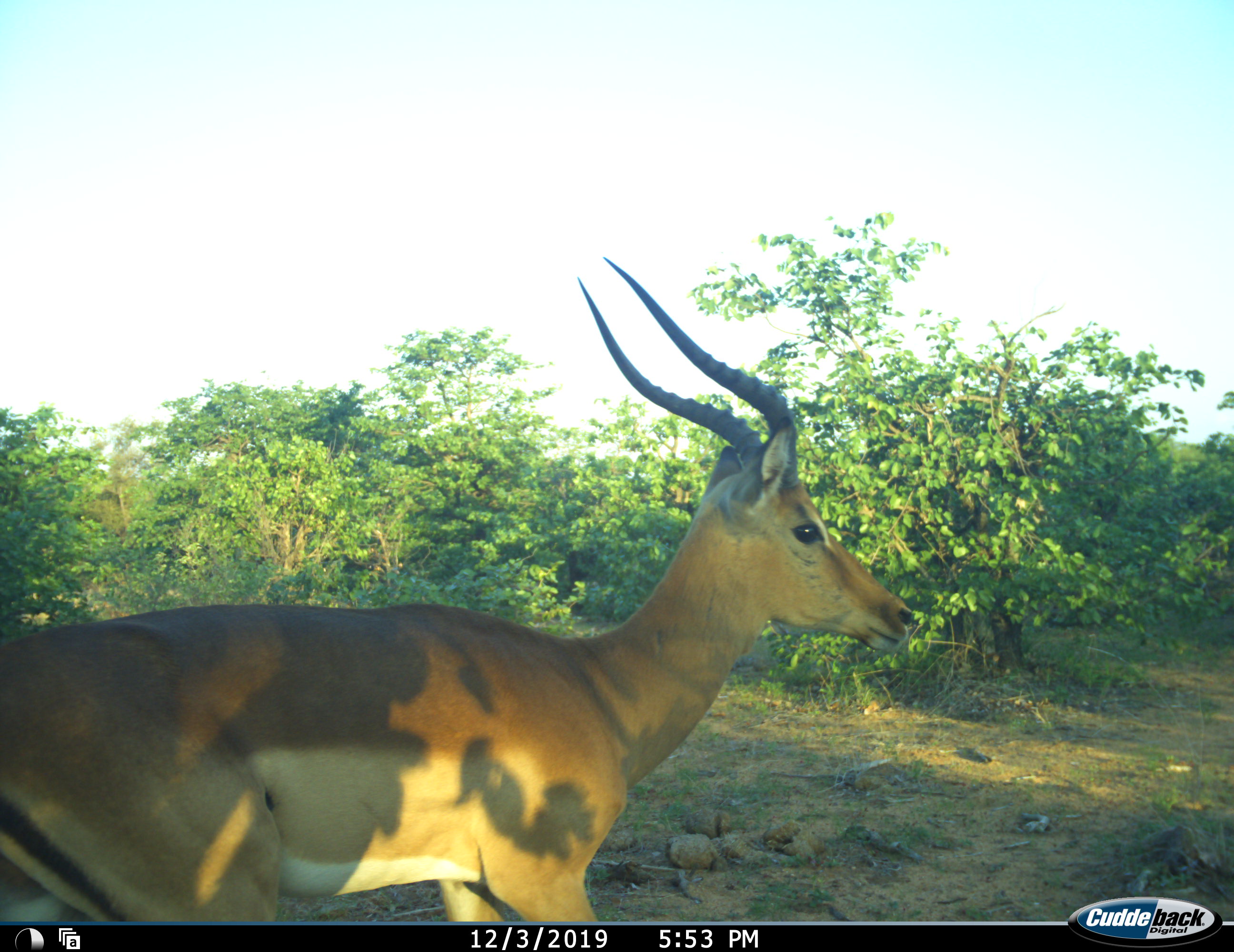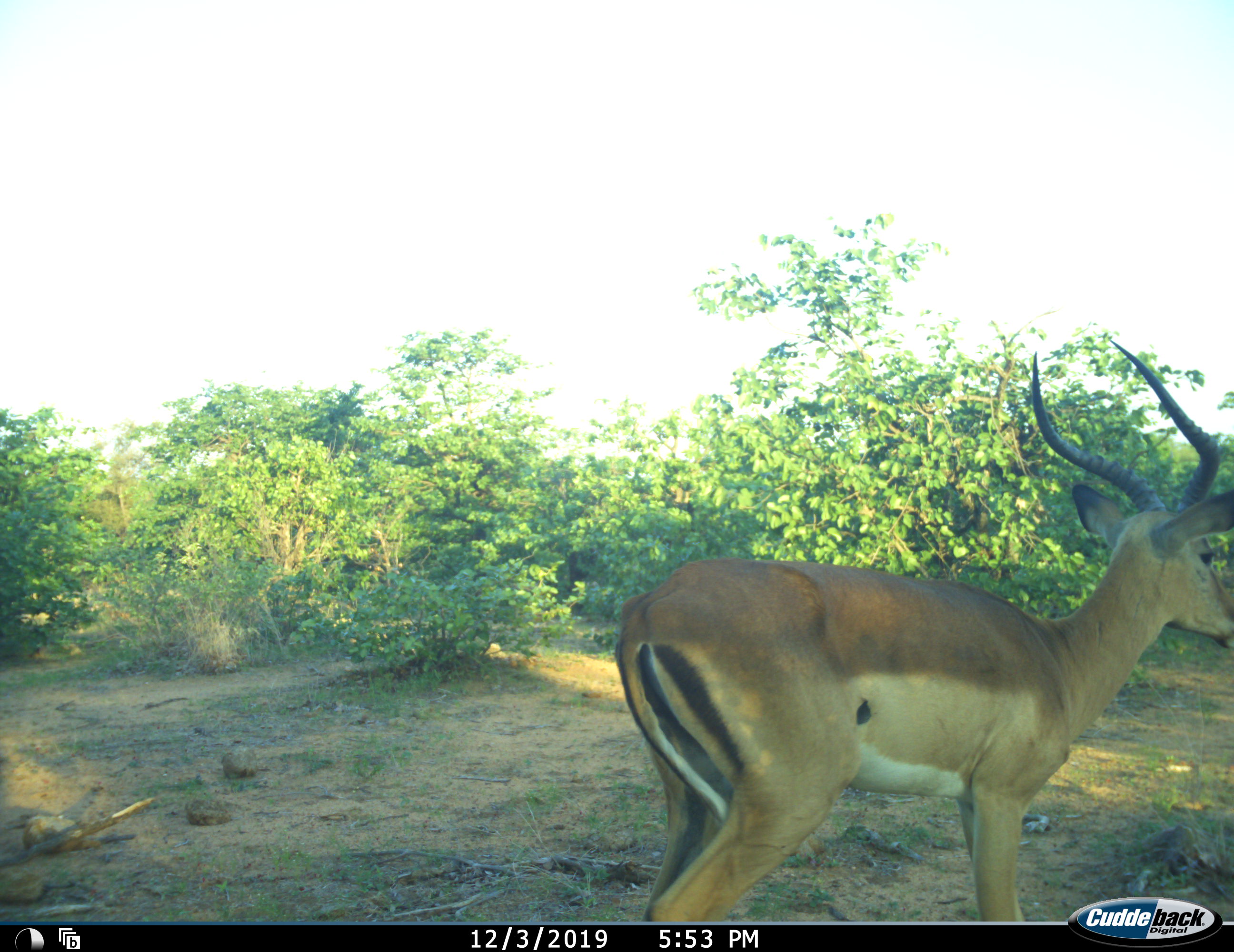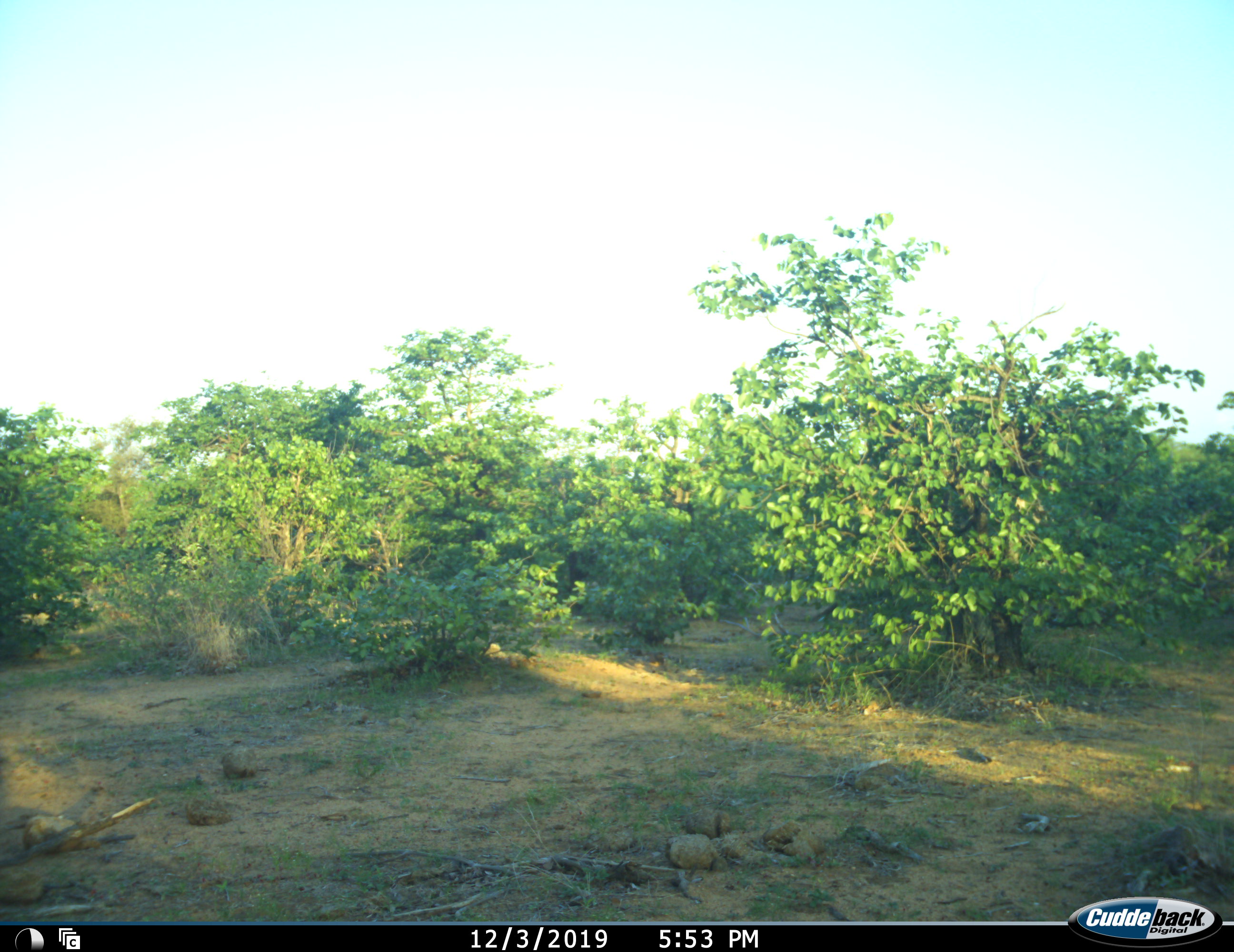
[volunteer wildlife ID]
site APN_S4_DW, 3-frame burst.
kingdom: Animalia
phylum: Chordata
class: Mammalia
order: Artiodactyla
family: Bovidae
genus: Aepyceros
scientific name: Aepyceros melampus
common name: impala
Impala (Aepyceros melampus), count 1. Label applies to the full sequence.